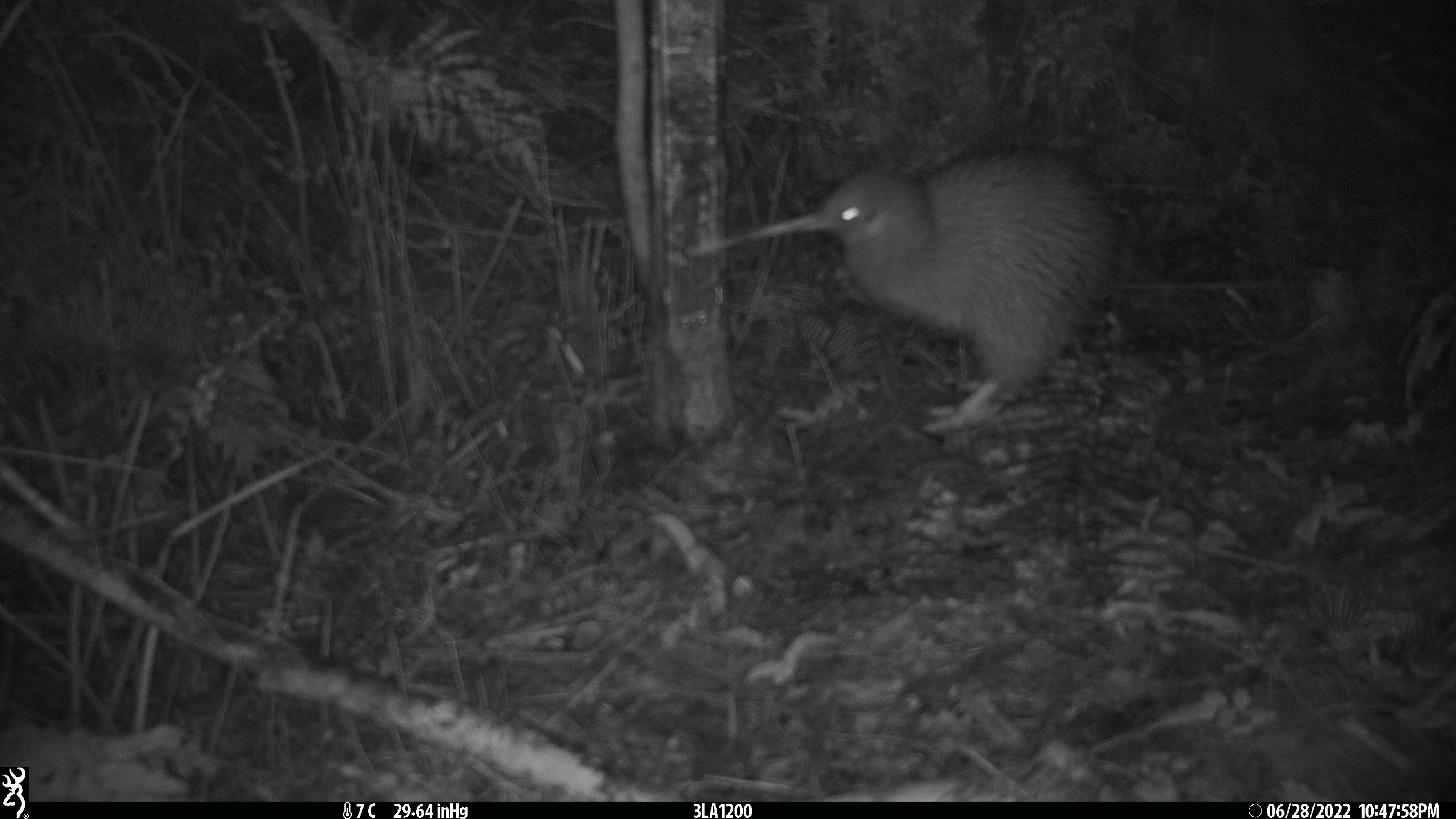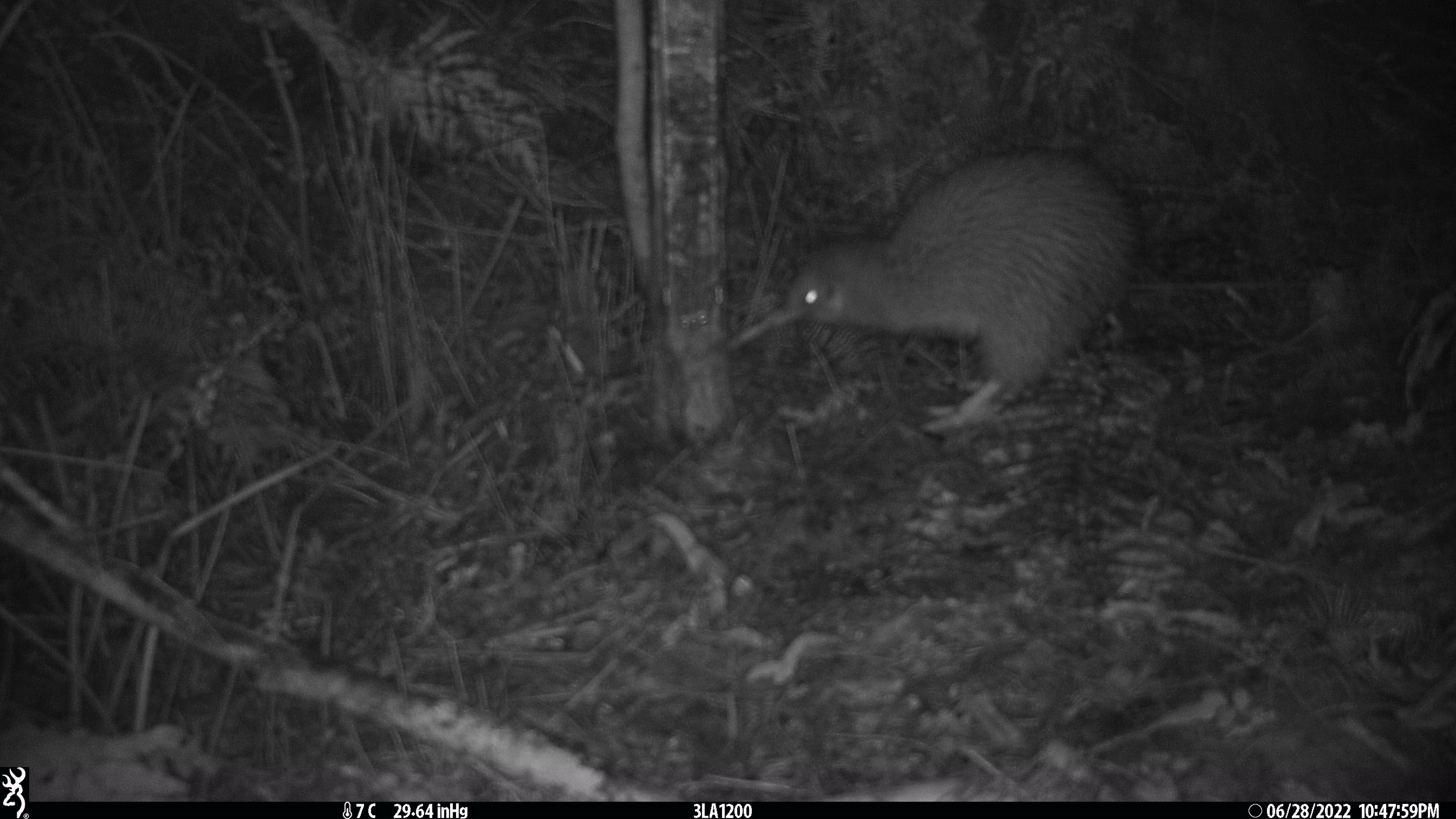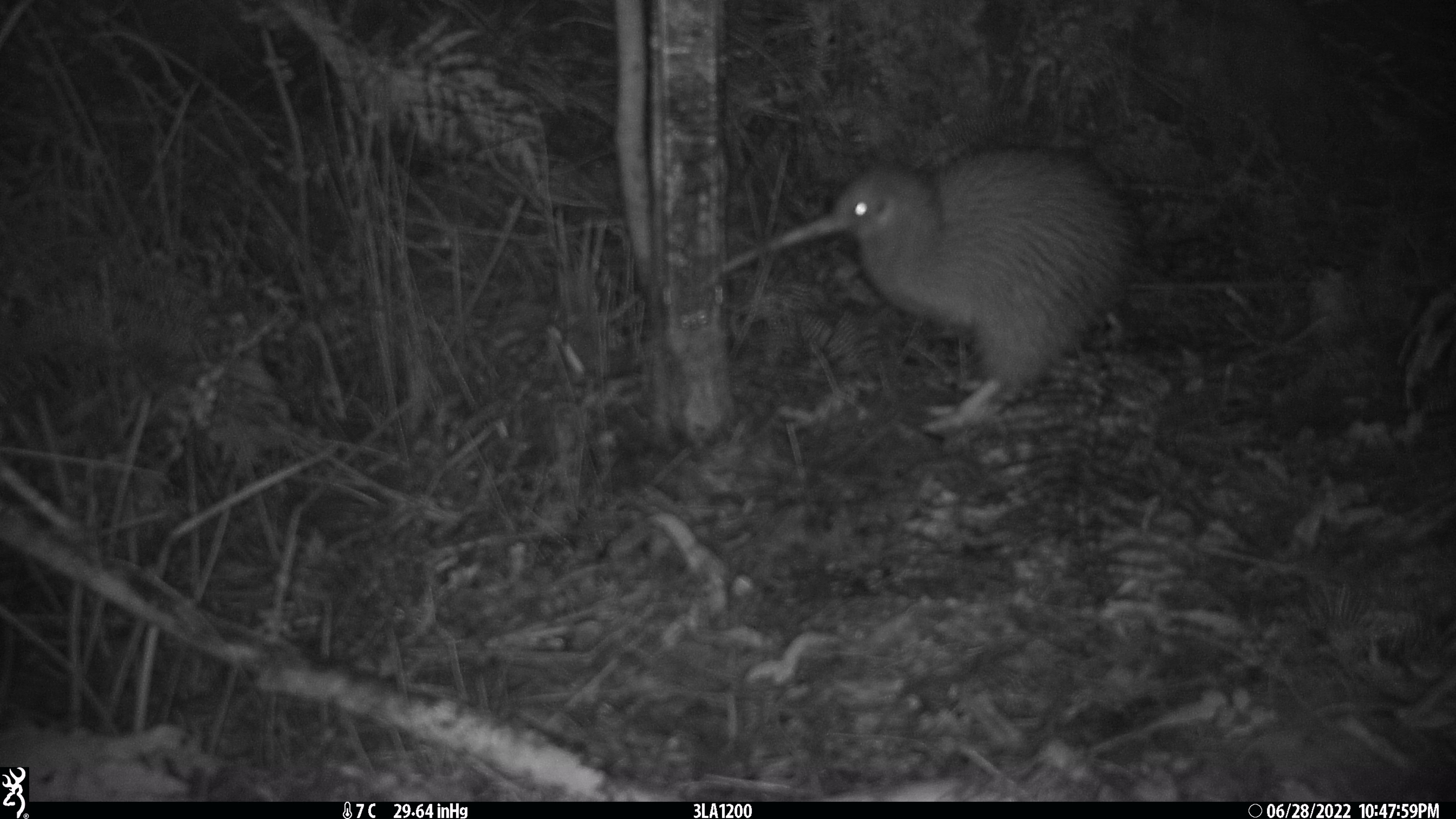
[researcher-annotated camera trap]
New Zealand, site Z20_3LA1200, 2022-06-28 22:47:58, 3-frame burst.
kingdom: Animalia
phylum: Chordata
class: Aves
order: Apterygiformes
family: Apterygidae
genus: Apteryx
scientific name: Apteryx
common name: kiwi